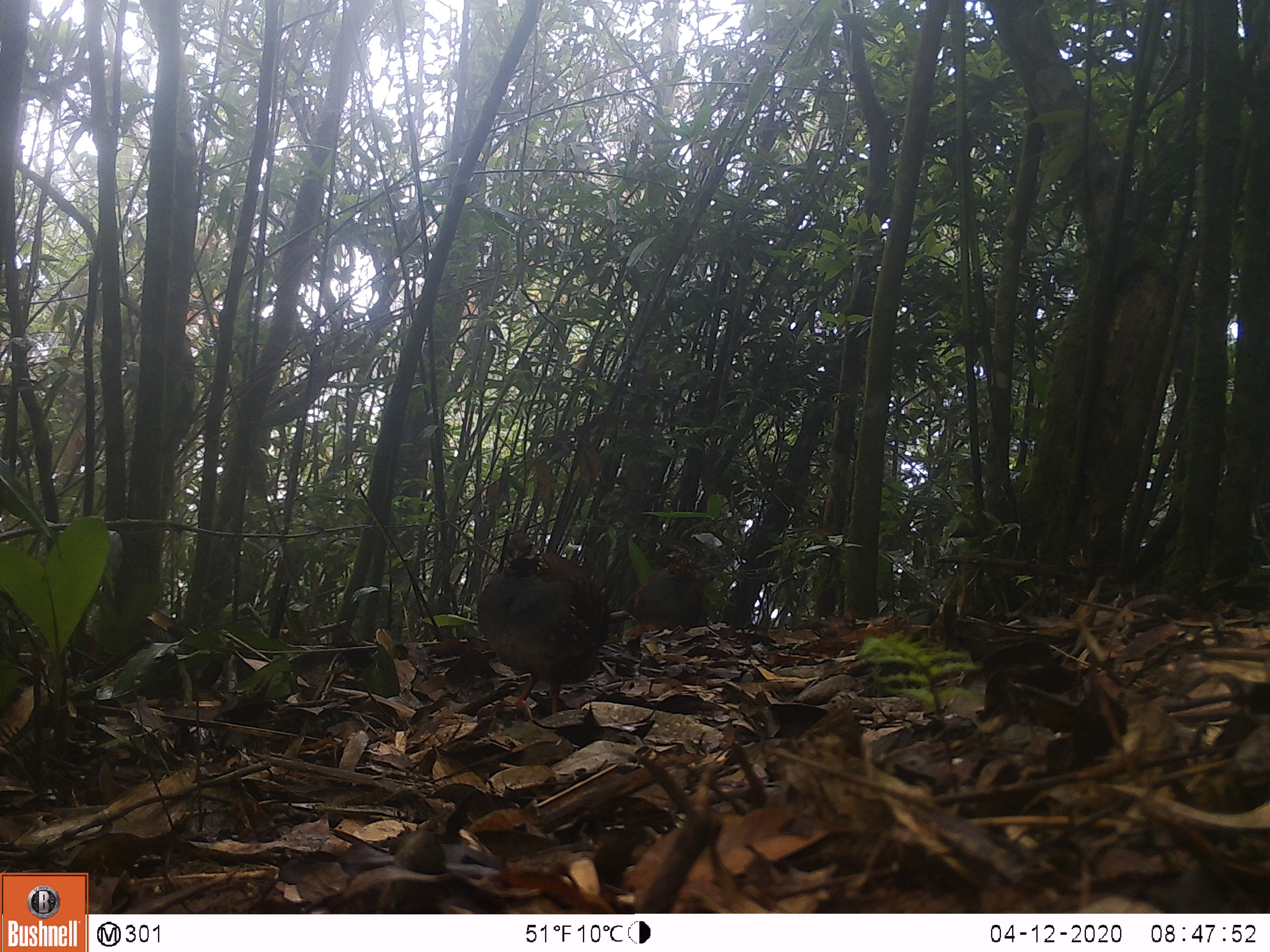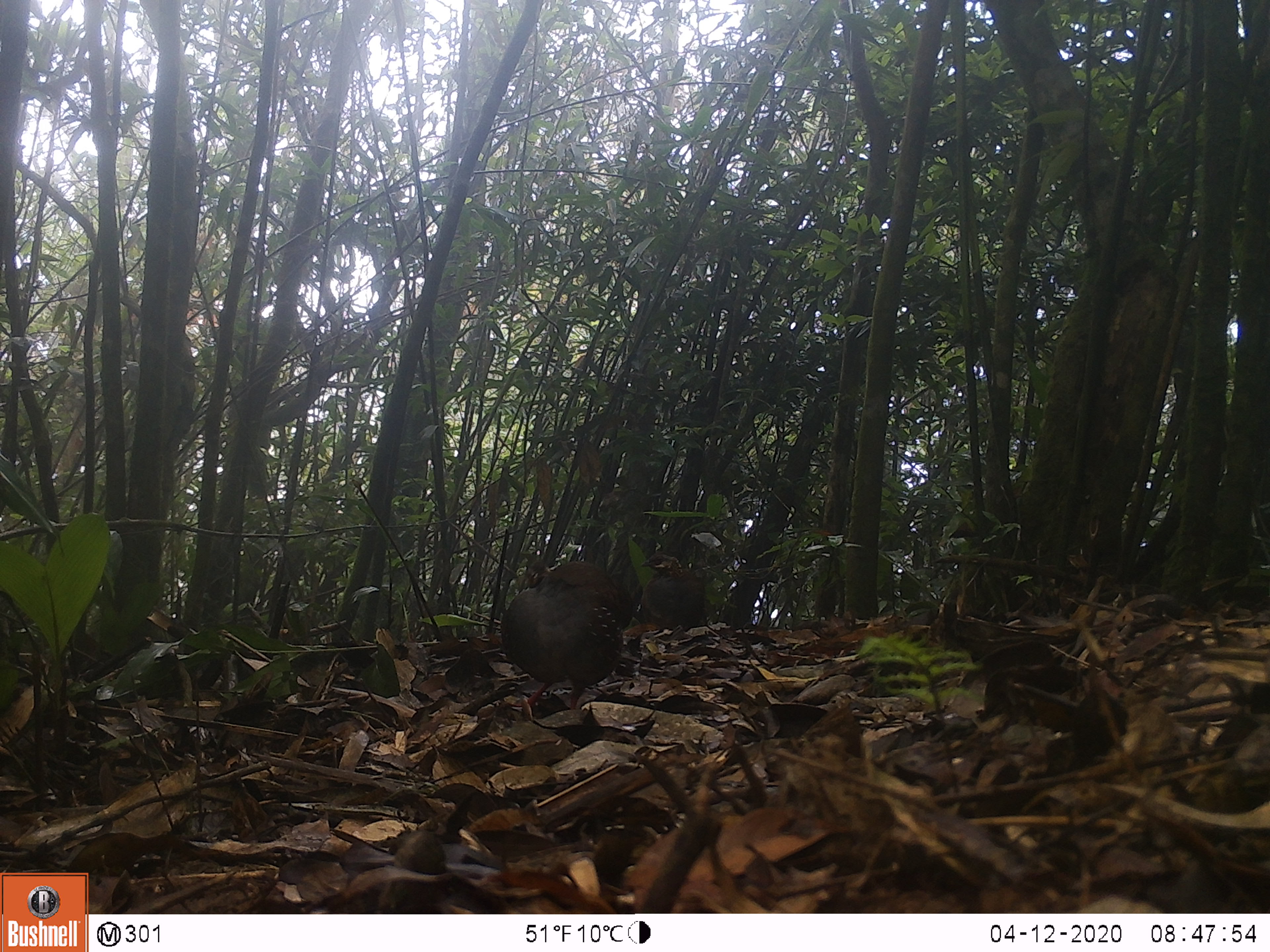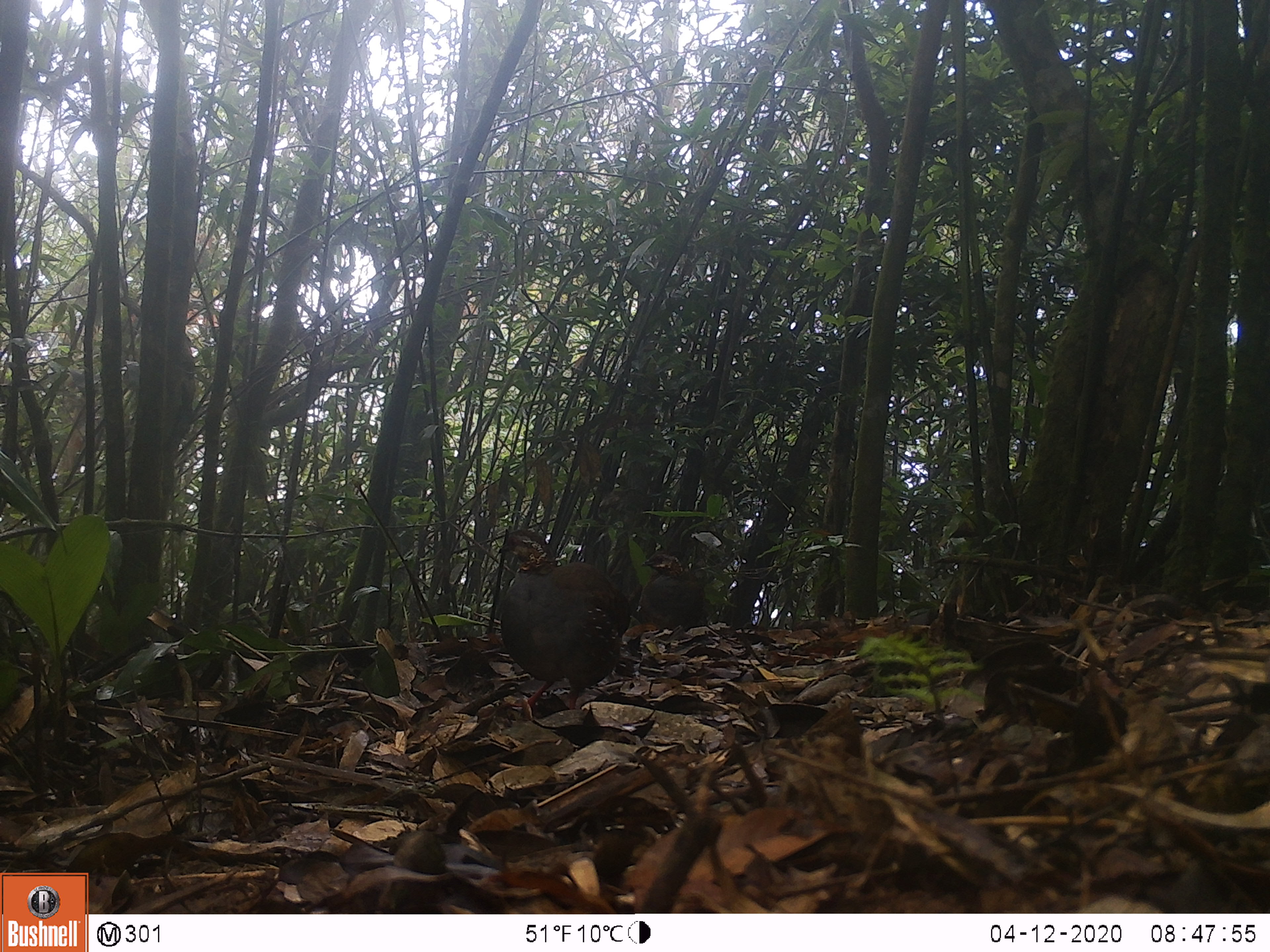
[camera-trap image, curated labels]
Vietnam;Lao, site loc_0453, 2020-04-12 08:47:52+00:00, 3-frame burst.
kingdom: Animalia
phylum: Chordata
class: Aves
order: Galliformes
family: Phasianidae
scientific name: Phasianidae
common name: partridge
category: unidentified partridge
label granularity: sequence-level